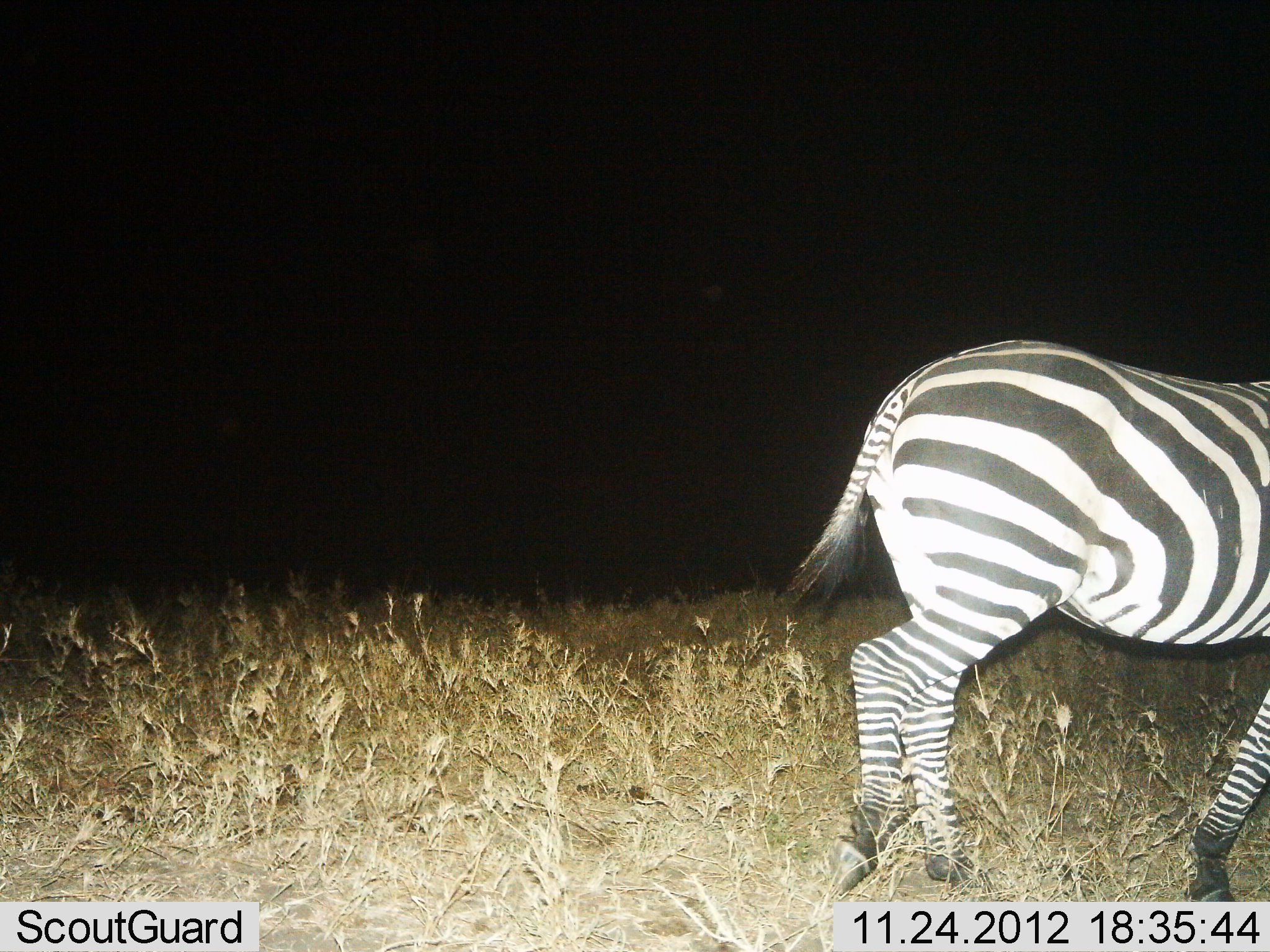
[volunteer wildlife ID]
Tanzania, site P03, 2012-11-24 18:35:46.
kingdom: Animalia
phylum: Chordata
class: Mammalia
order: Perissodactyla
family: Equidae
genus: Equus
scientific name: Equus quagga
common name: plains zebra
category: zebra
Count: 1.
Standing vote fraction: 20%.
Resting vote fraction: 0%.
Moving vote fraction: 80%.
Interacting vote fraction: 0%.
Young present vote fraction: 0%.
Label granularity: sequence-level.